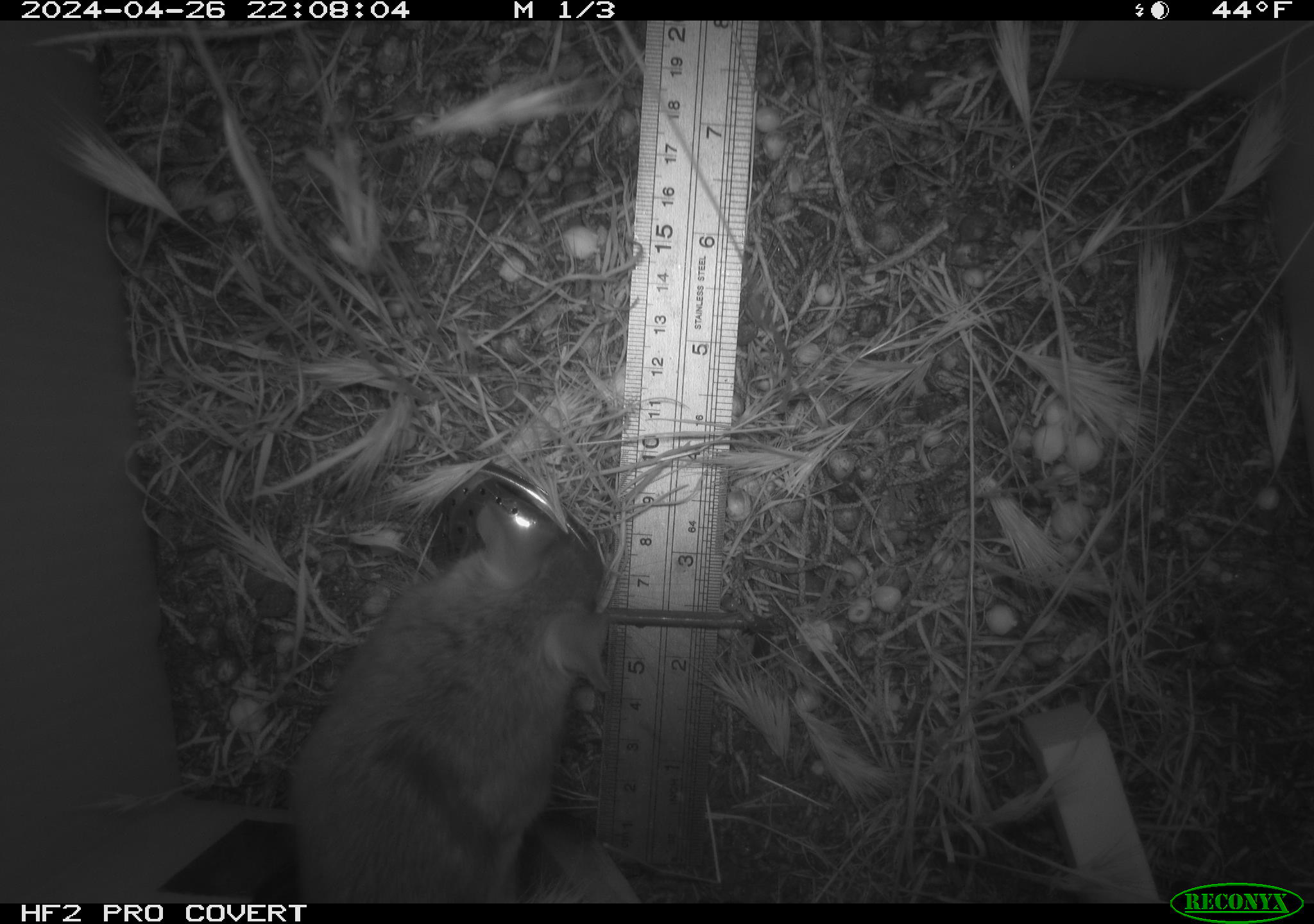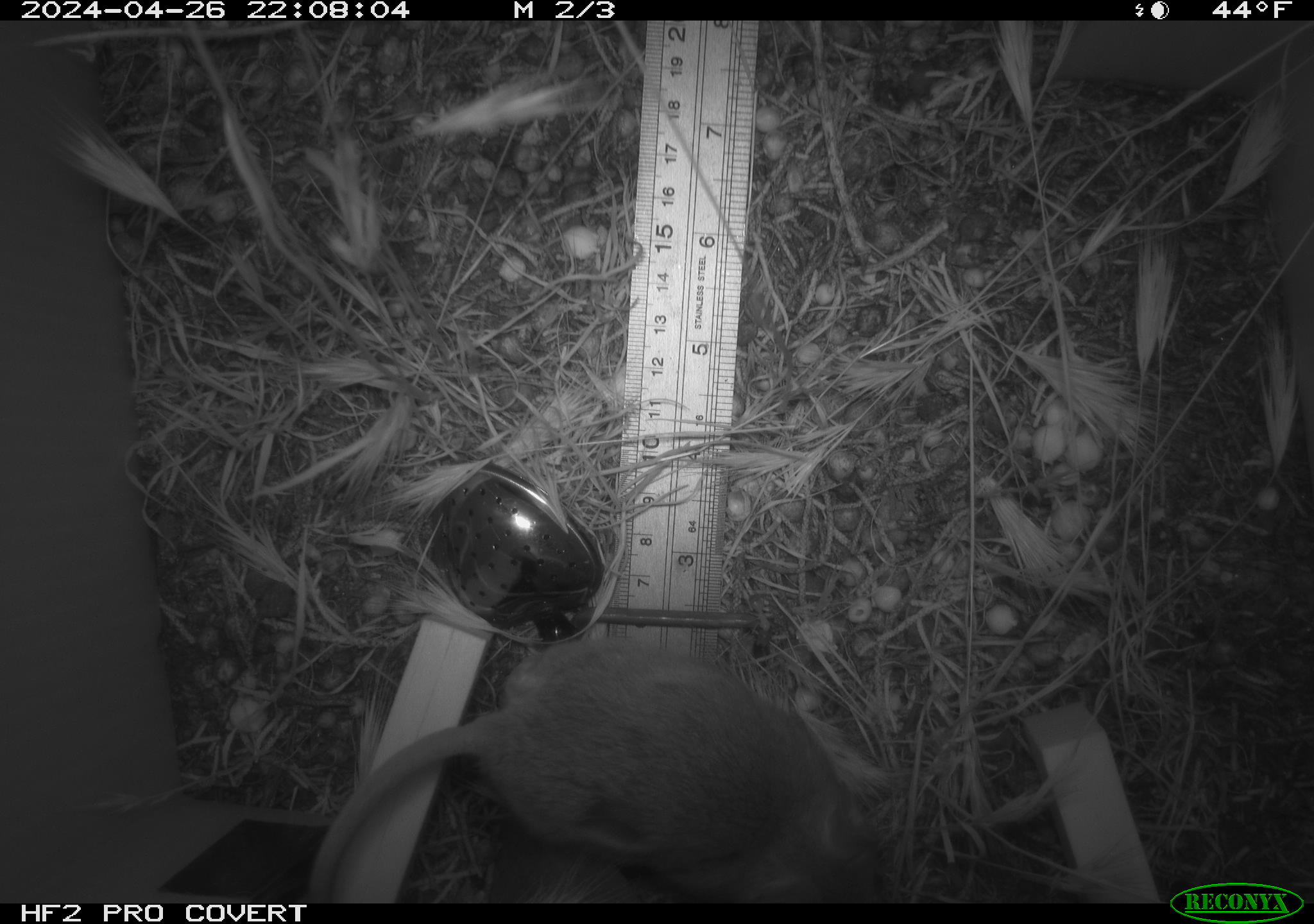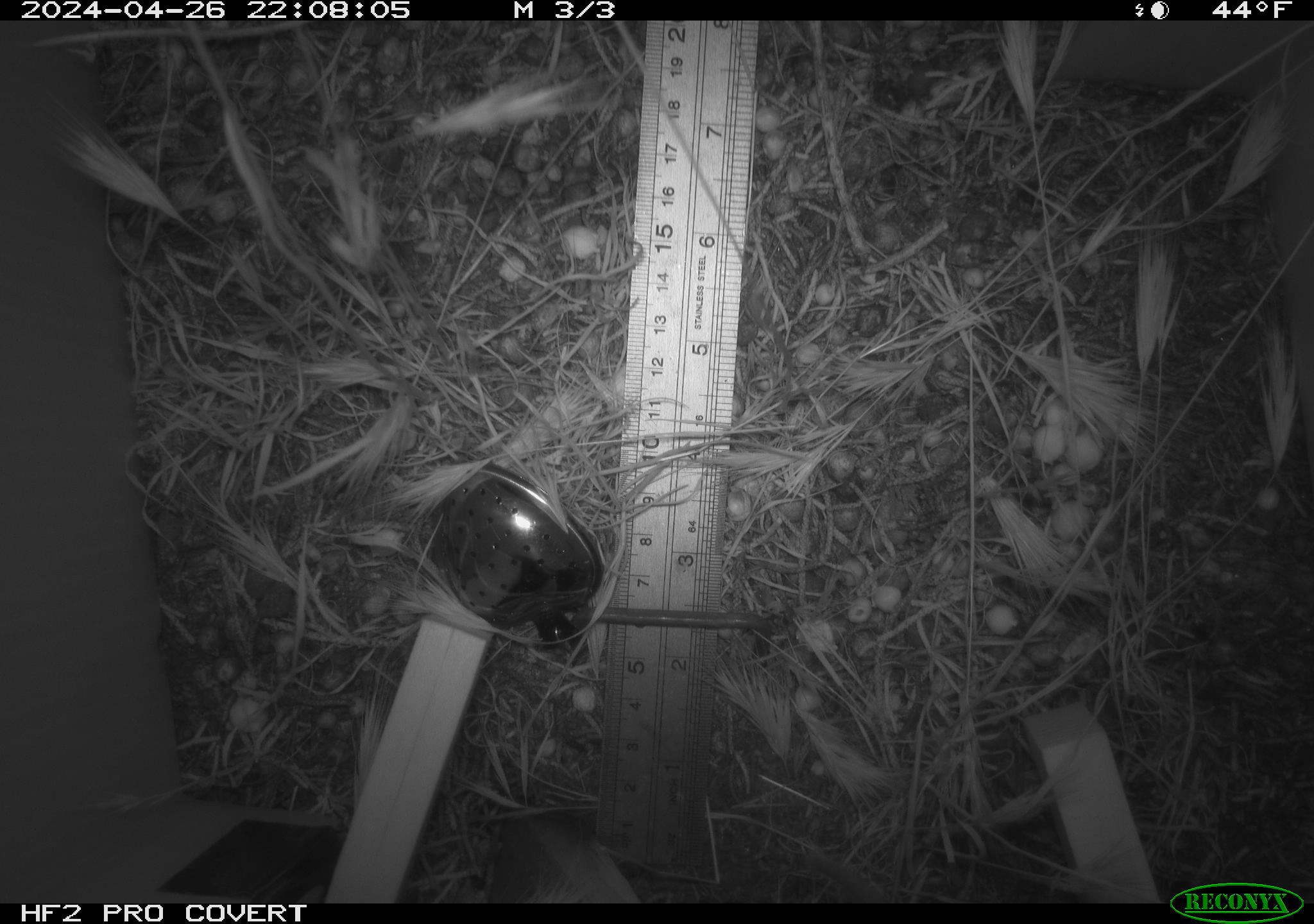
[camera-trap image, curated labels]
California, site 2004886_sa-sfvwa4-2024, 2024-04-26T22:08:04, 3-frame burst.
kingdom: Animalia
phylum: Chordata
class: Mammalia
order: Rodentia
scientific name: Rodentia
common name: mouse species